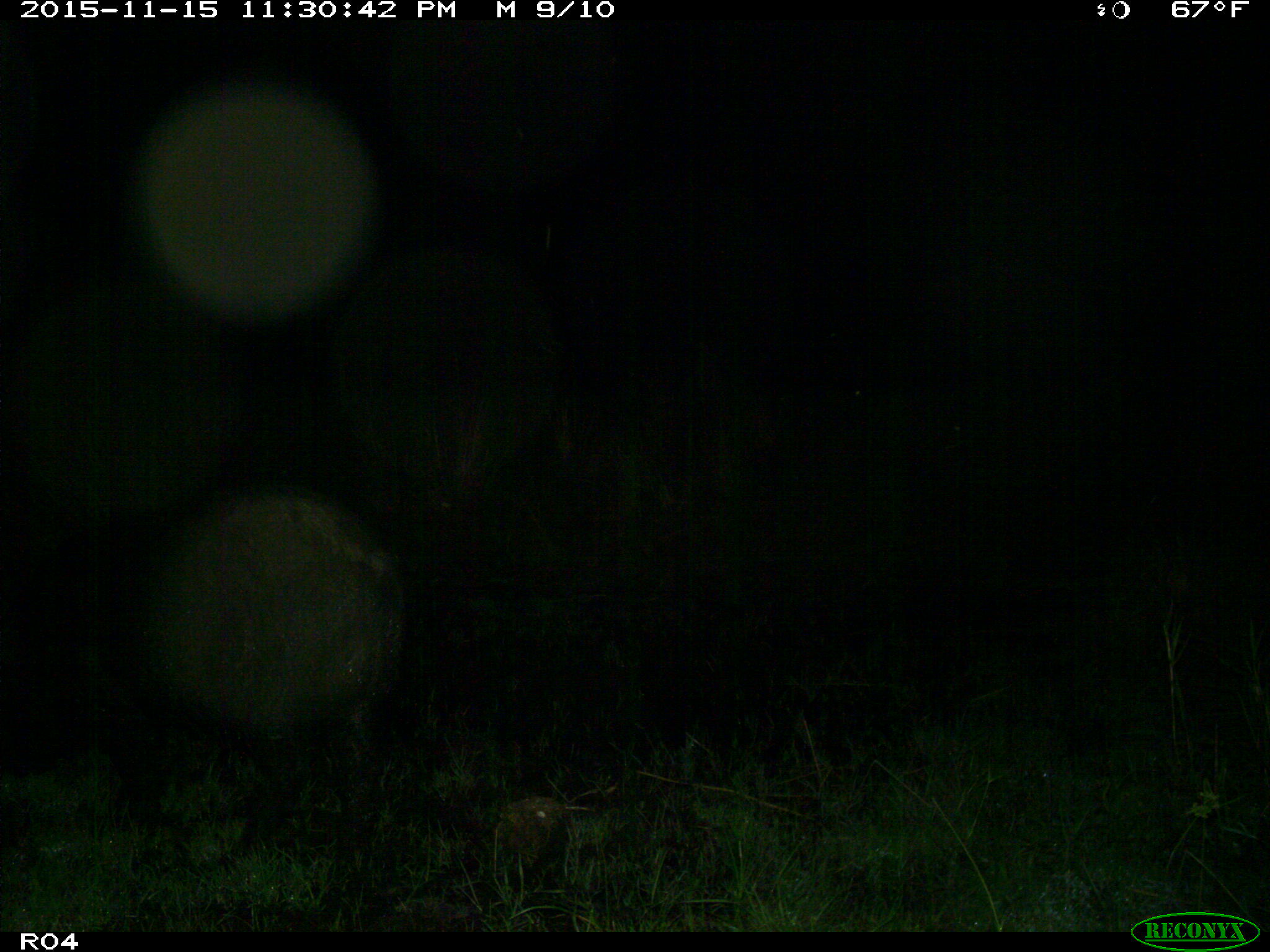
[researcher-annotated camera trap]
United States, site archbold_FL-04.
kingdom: Animalia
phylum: Chordata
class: Mammalia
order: Artiodactyla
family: Suidae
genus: Sus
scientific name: Sus scrofa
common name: wild boar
Sus scrofa (wild boar).